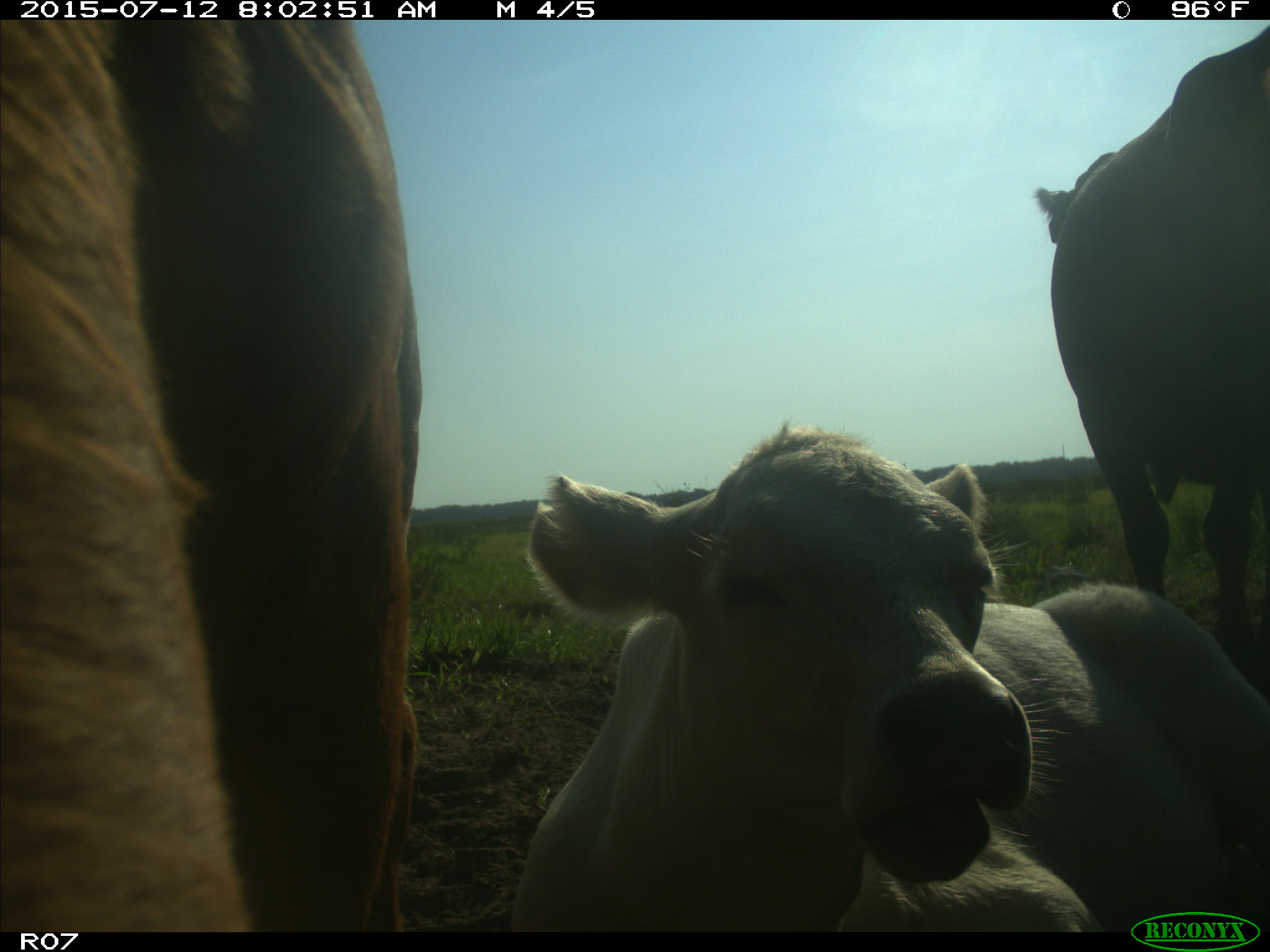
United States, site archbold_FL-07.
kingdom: Animalia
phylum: Chordata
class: Mammalia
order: Artiodactyla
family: Bovidae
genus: Bos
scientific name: Bos taurus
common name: domestic cow